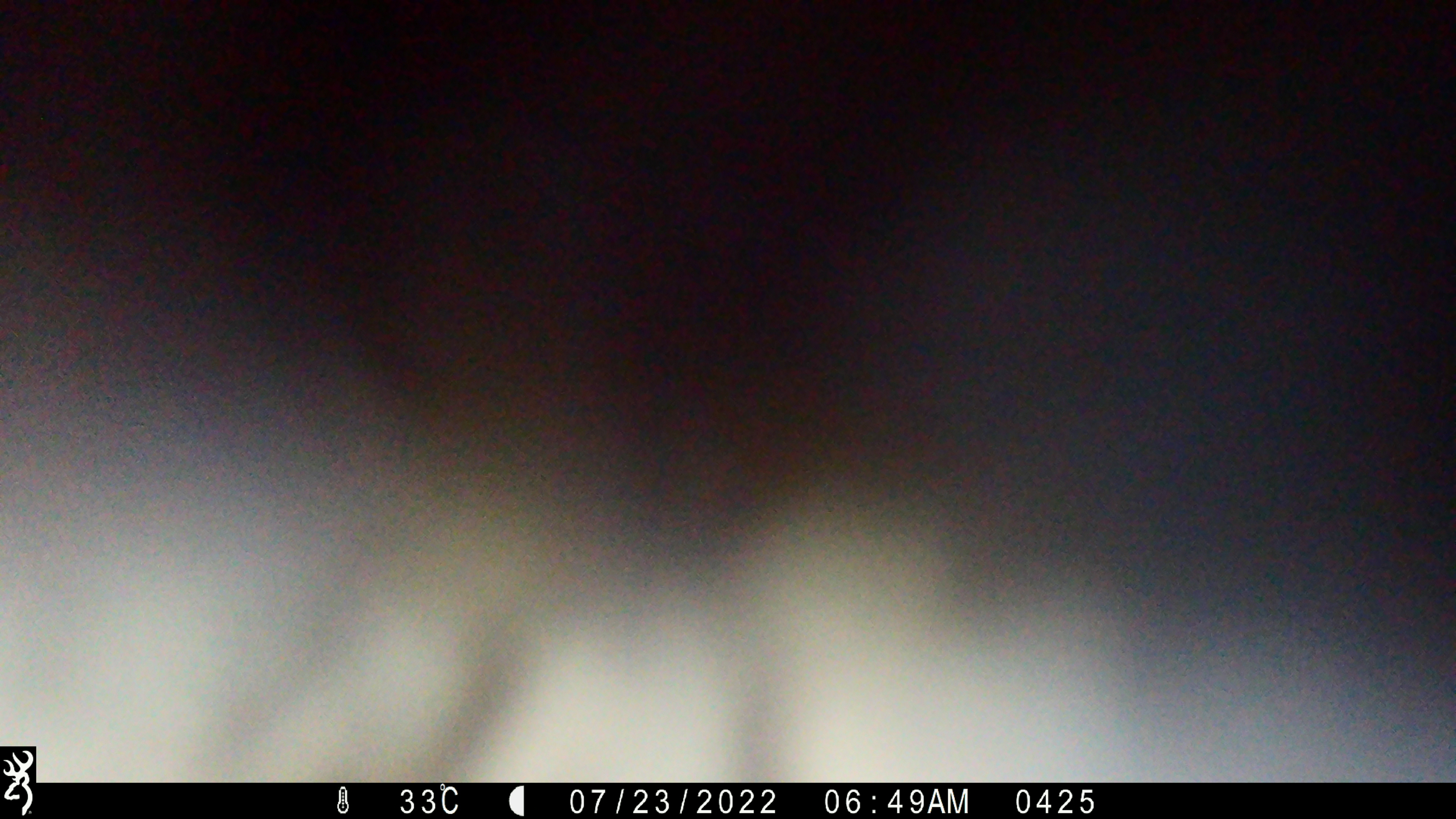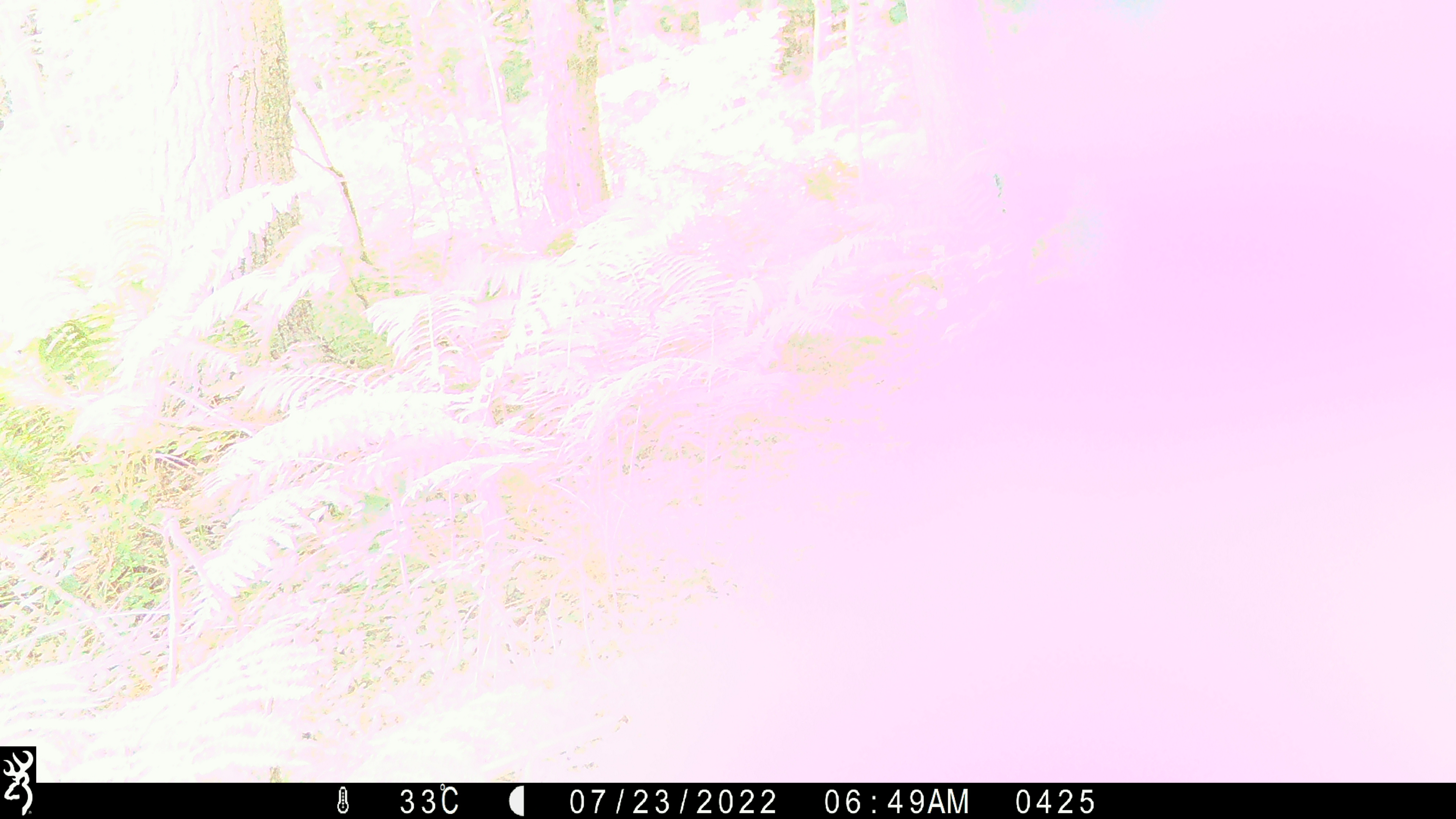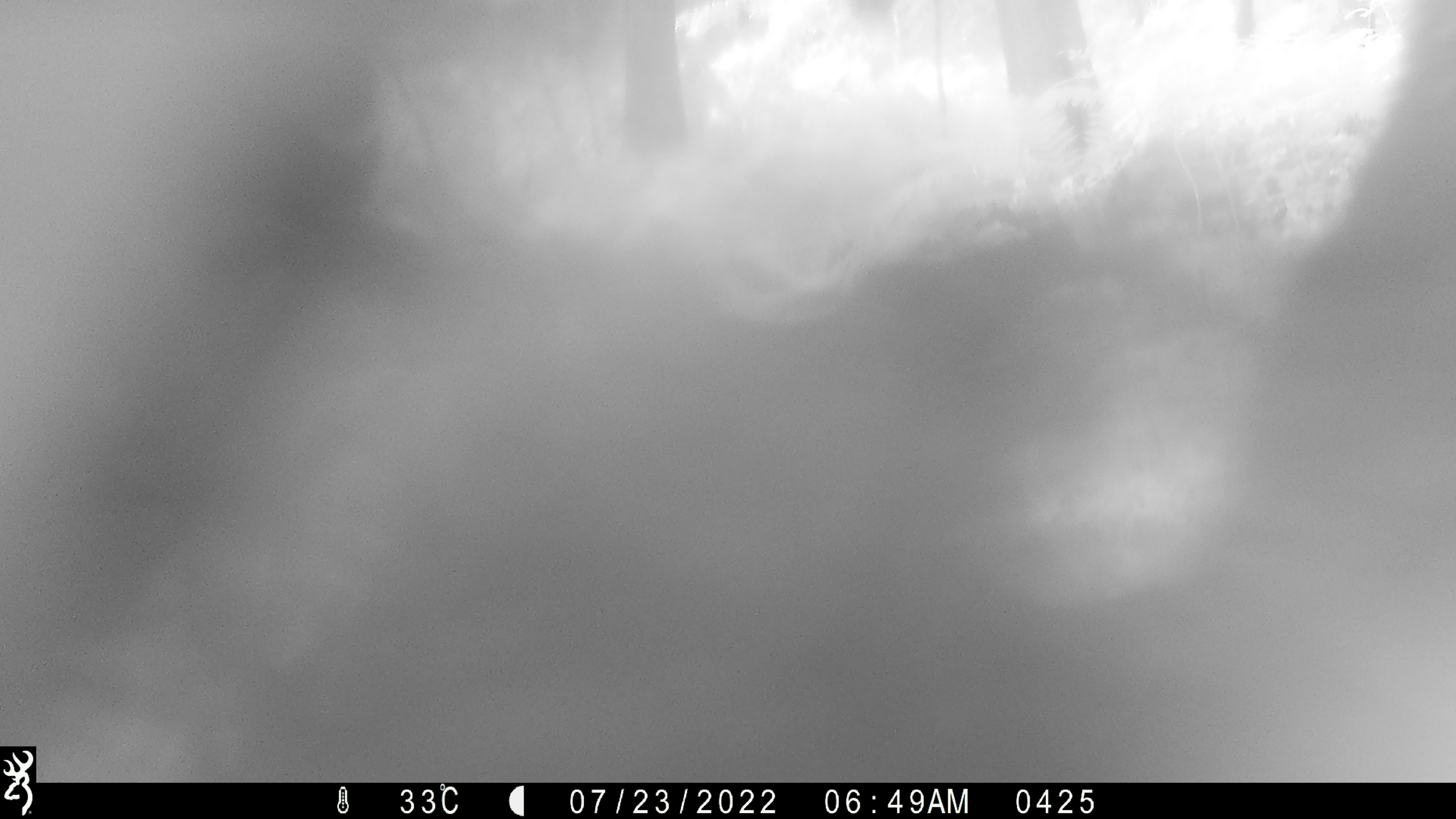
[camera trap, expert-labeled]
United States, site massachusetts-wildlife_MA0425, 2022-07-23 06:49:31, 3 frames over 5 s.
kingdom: Animalia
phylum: Chordata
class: Mammalia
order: Carnivora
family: Ursidae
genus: Ursus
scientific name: Ursus americanus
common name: black bear